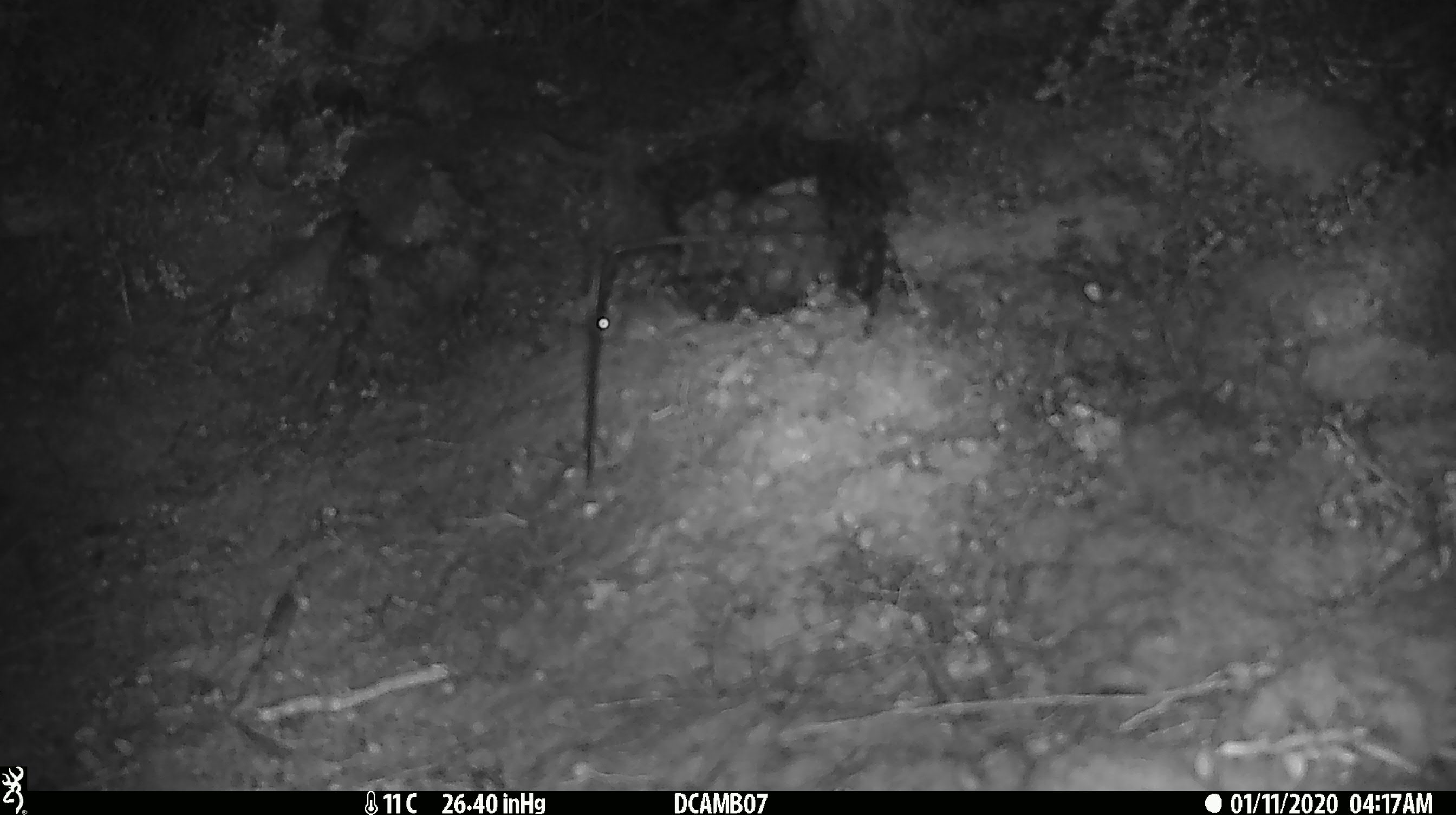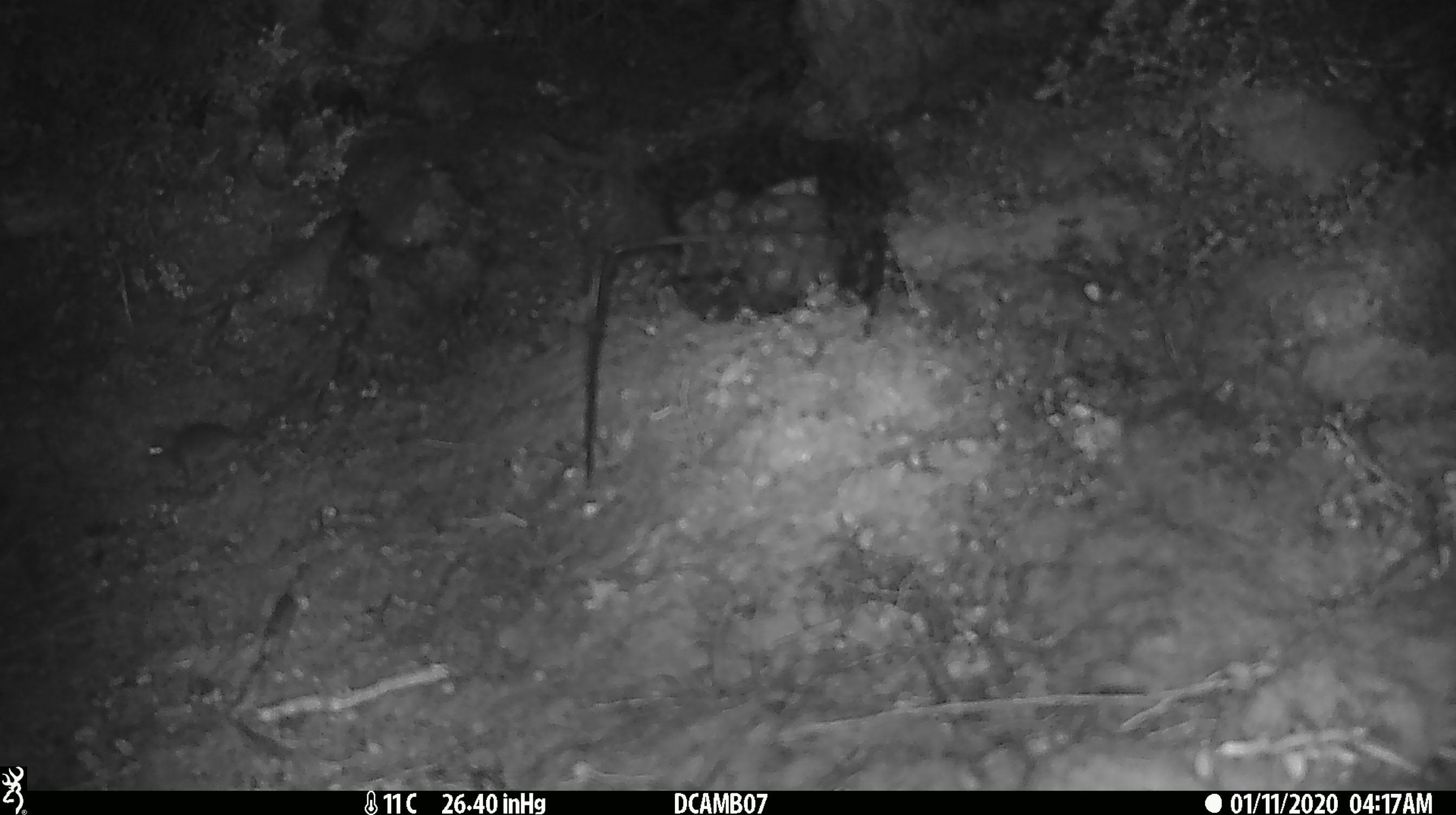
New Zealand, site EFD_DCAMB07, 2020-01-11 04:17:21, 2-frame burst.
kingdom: Animalia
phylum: Chordata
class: Mammalia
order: Rodentia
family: Muridae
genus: Mus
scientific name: Mus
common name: mouse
Mouse (Mus).